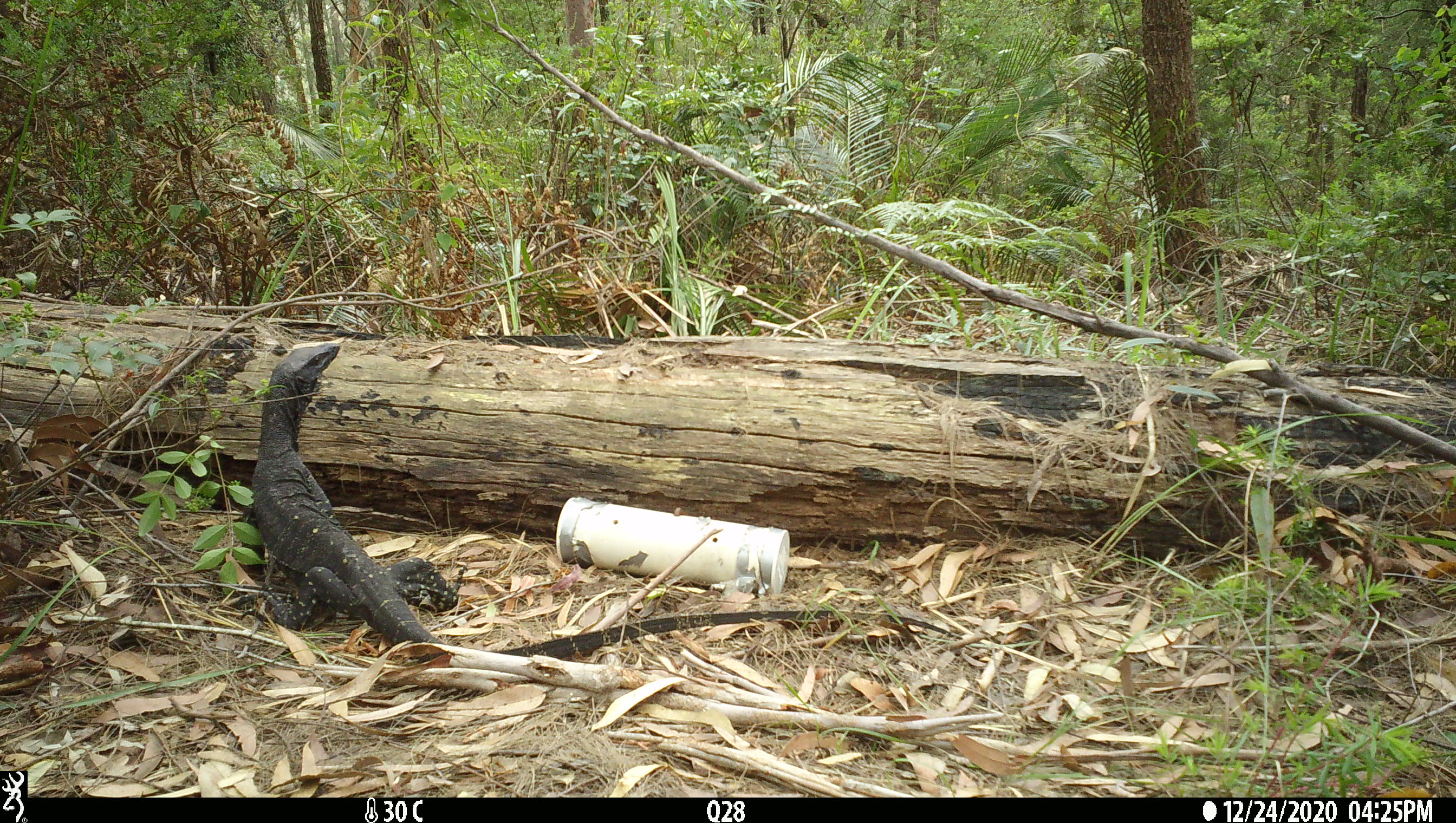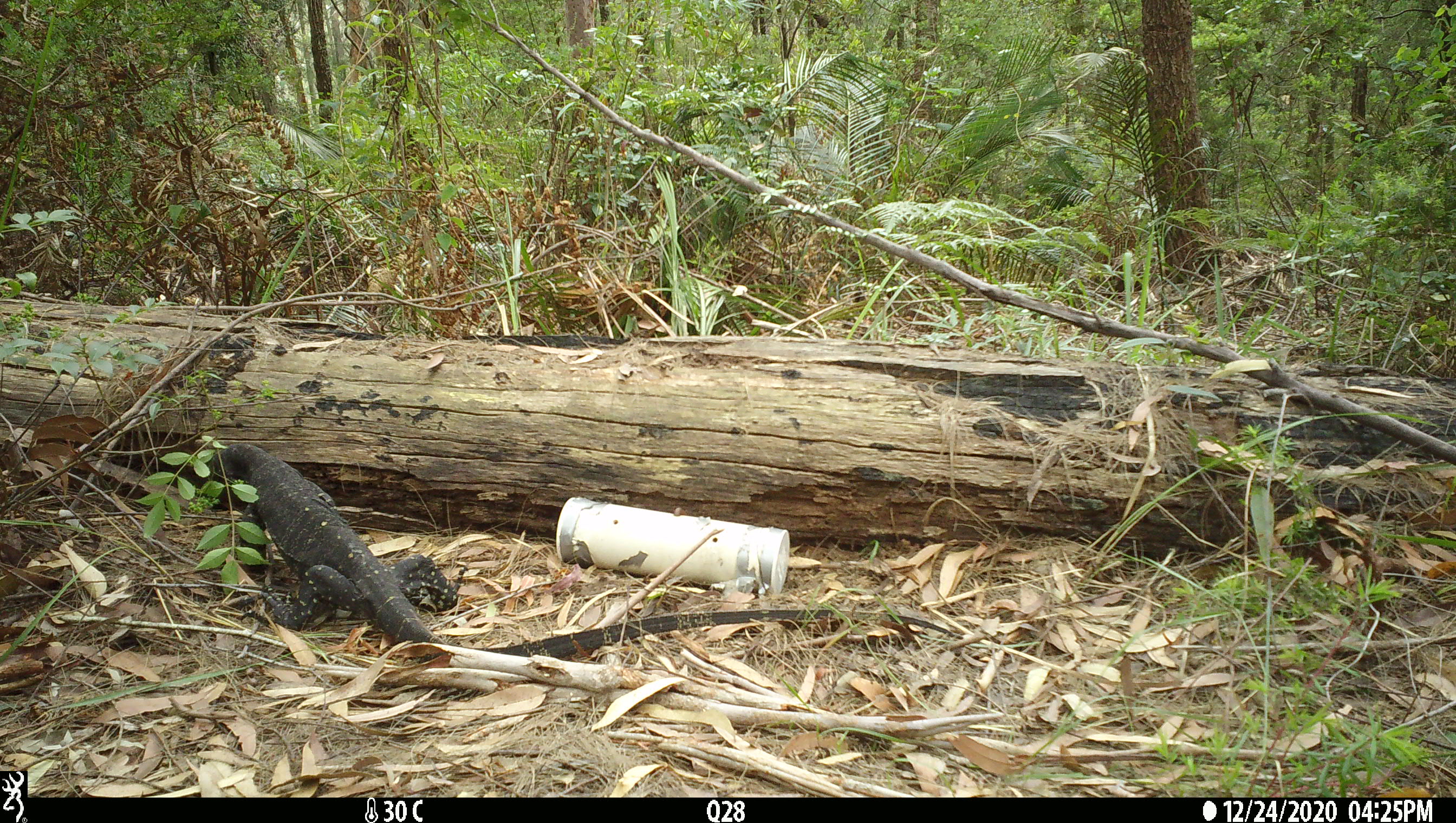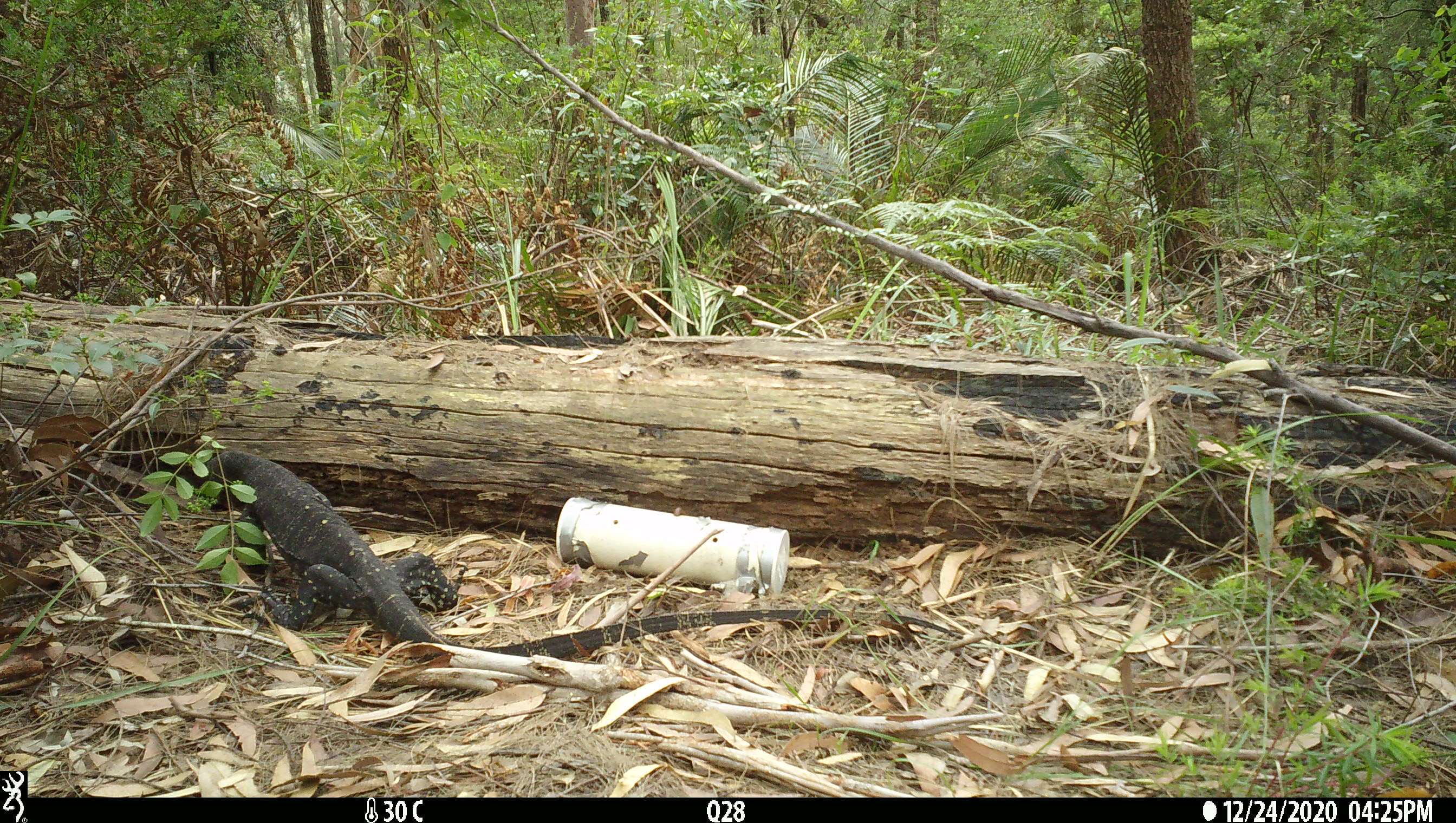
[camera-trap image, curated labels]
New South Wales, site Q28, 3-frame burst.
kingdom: Animalia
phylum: Chordata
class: Reptilia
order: Squamata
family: Varanidae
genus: Varanus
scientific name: Varanus varius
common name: lace monitor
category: goanna